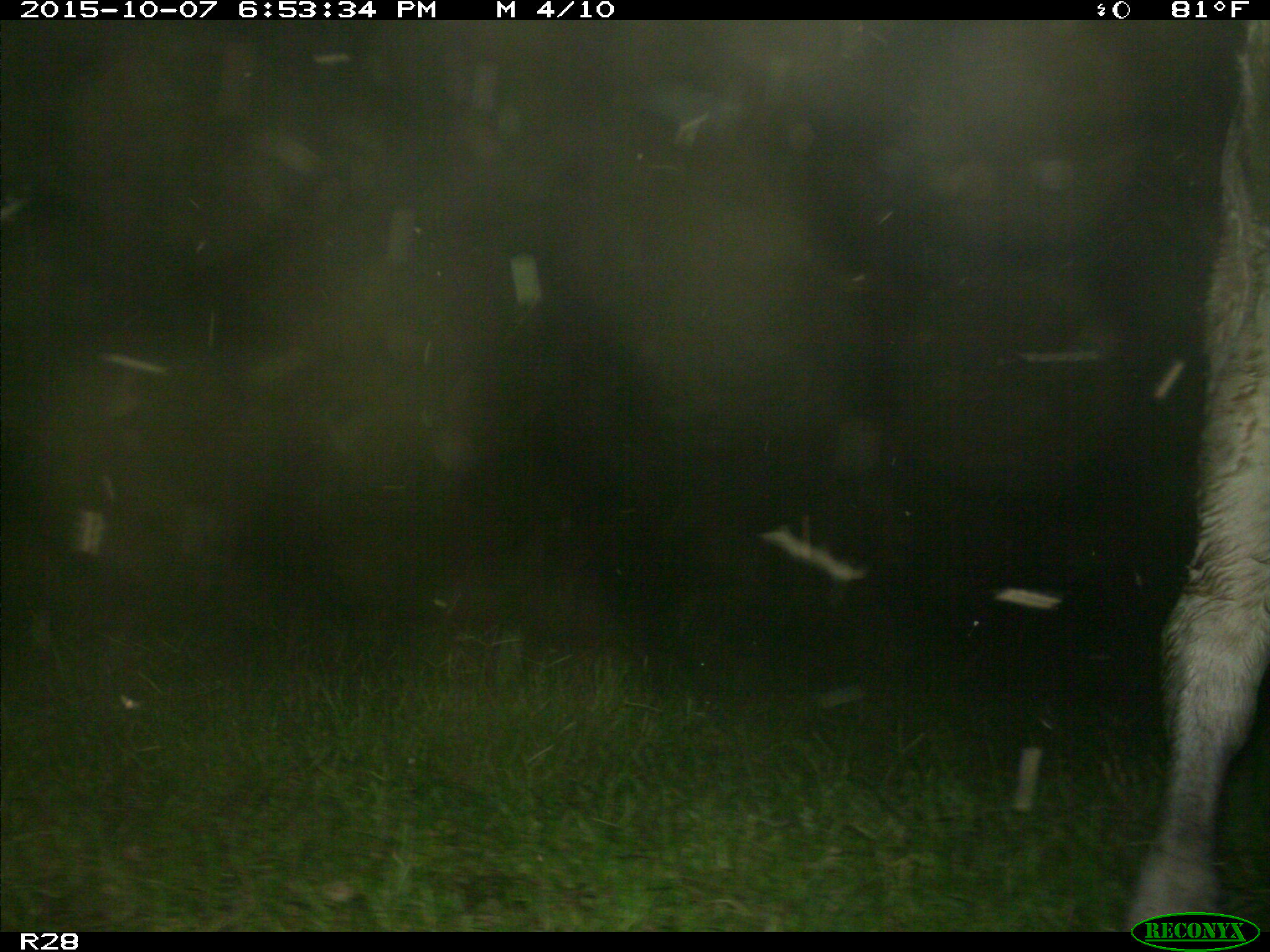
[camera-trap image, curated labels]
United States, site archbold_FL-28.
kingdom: Animalia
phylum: Chordata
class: Mammalia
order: Artiodactyla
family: Bovidae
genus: Bos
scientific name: Bos taurus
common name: domestic cow